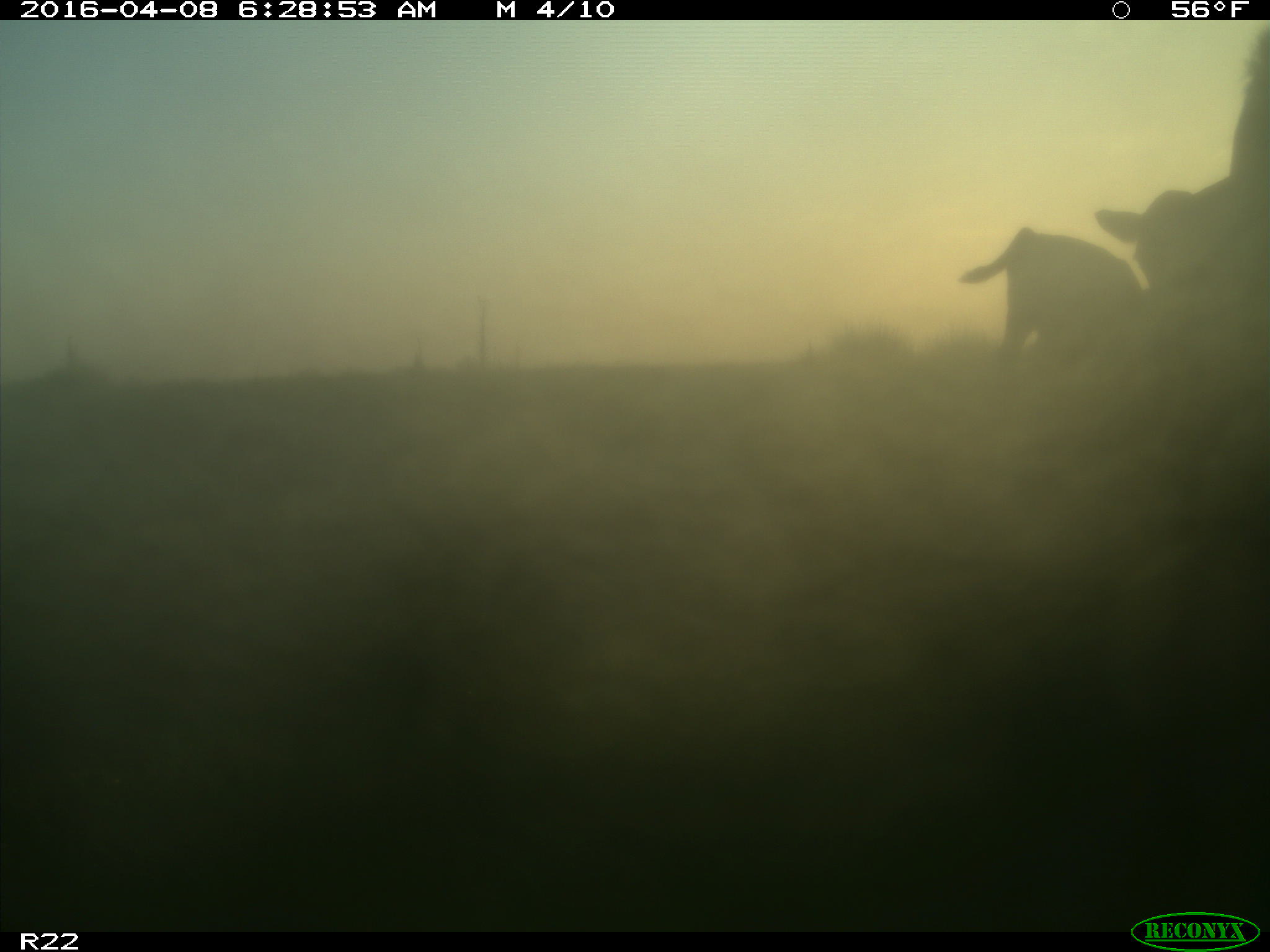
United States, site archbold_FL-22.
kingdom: Animalia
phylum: Chordata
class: Mammalia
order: Artiodactyla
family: Bovidae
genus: Bos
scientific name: Bos taurus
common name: domestic cow